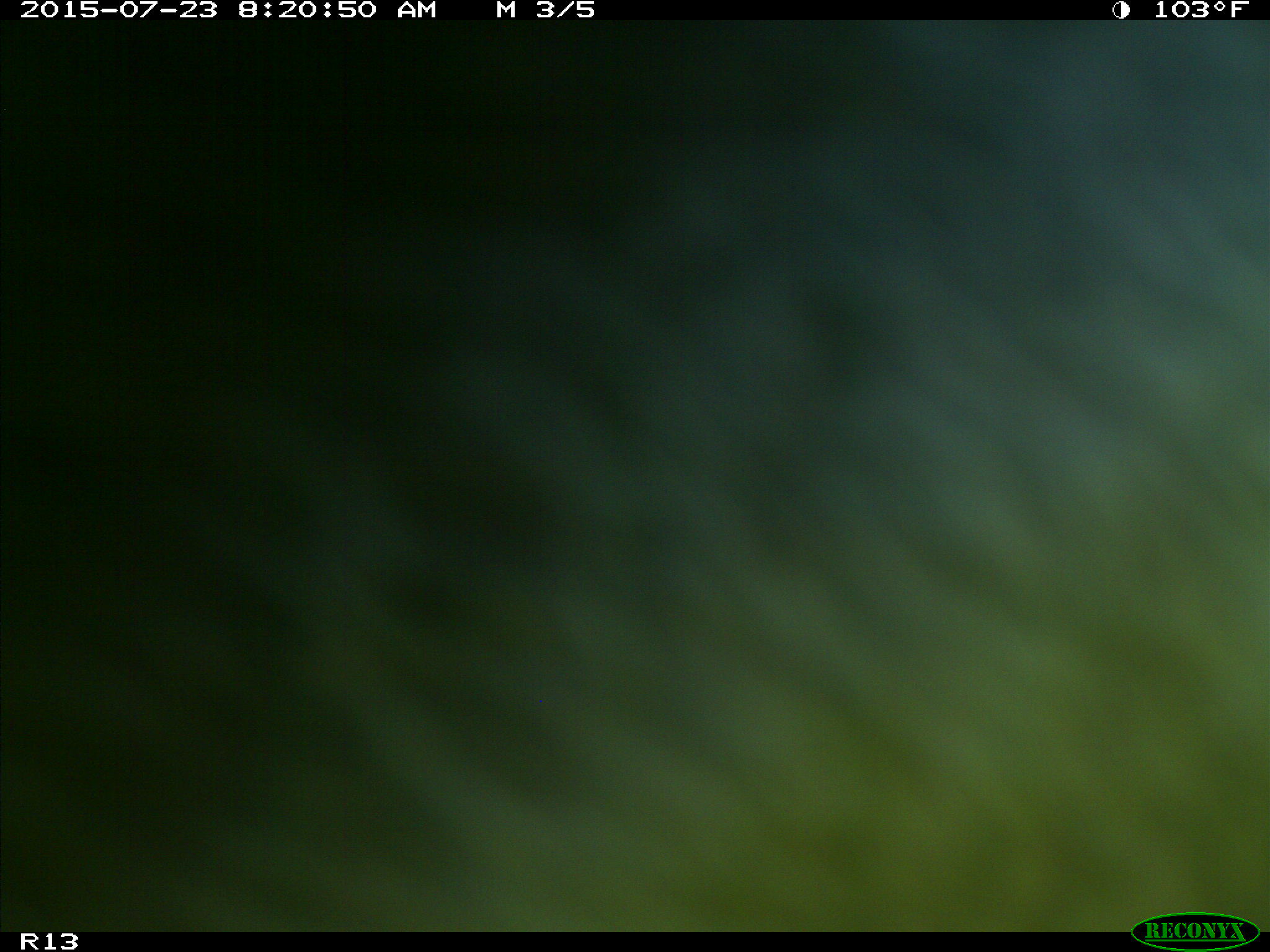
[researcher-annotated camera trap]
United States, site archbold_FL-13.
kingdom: Animalia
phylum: Chordata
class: Mammalia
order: Artiodactyla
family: Bovidae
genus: Bos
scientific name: Bos taurus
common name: domestic cow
Bos taurus (domestic cow).